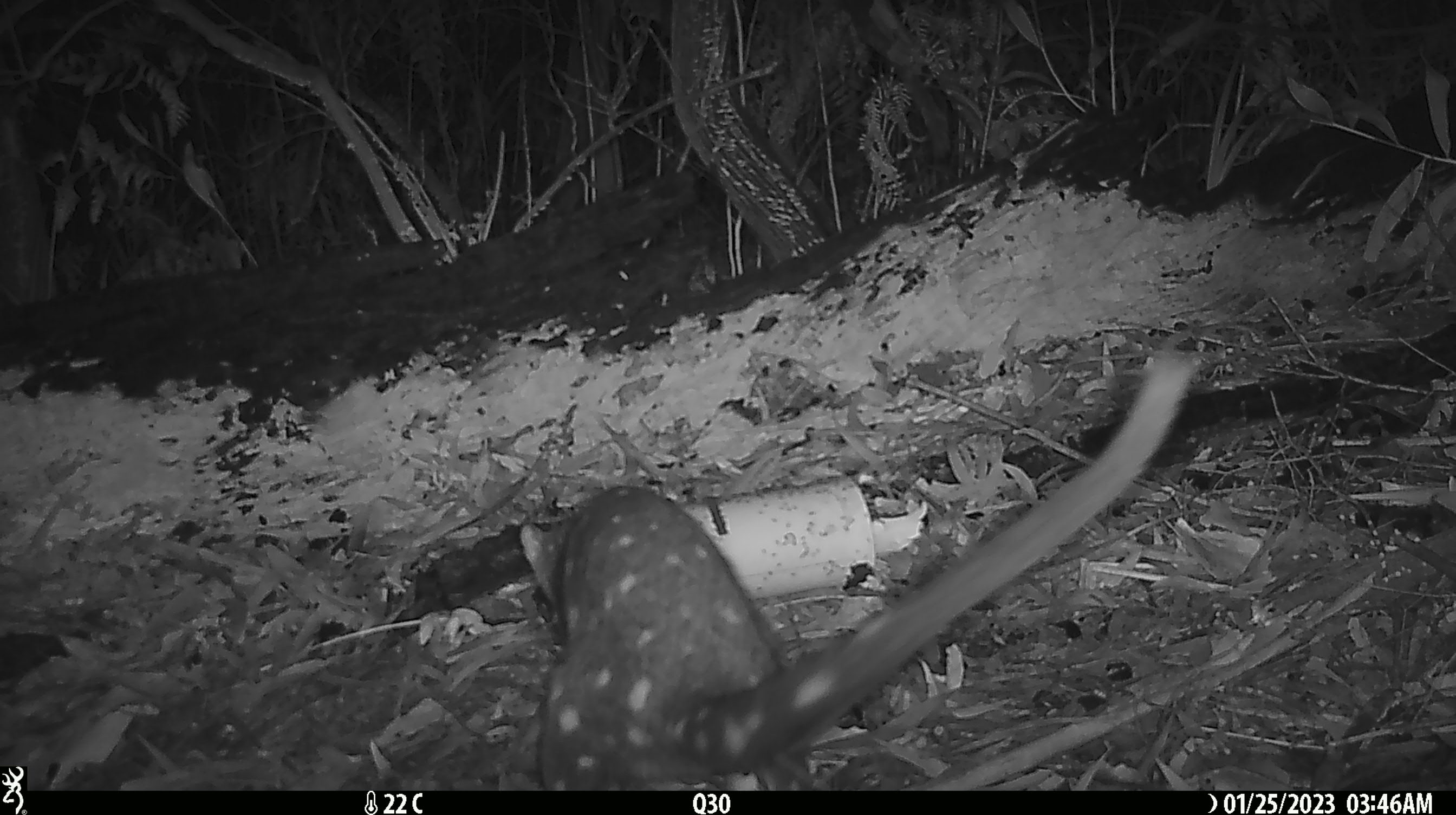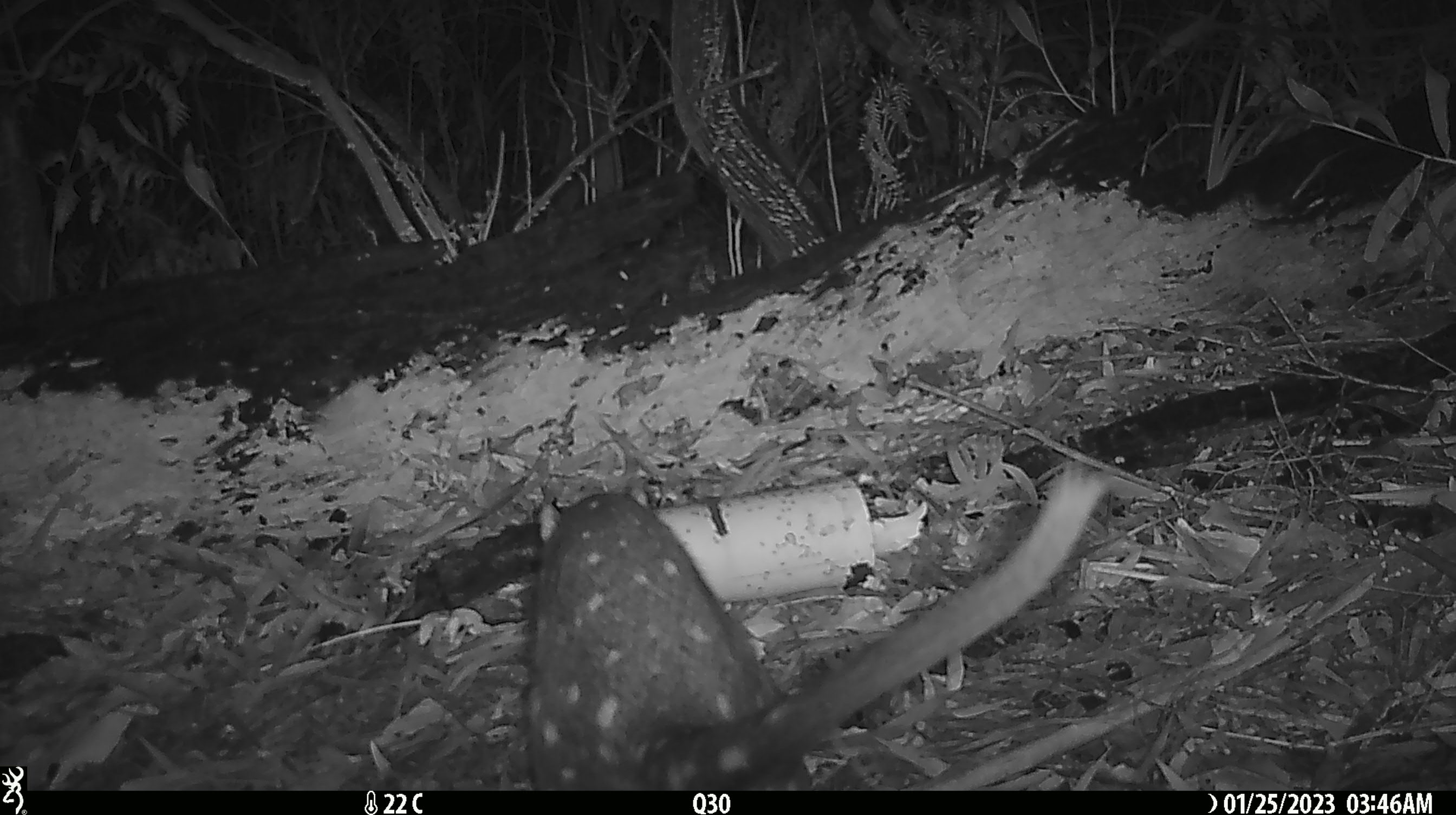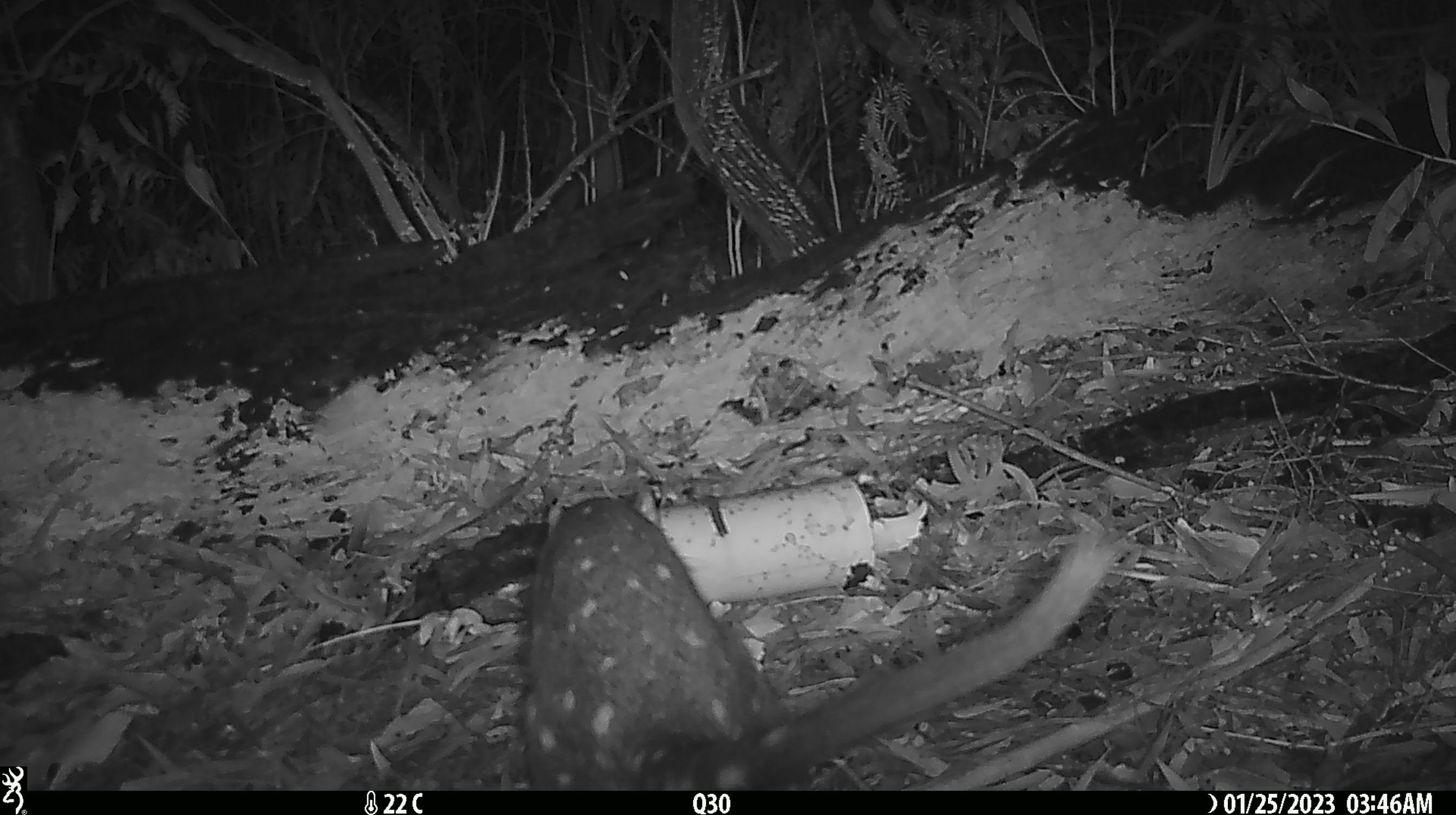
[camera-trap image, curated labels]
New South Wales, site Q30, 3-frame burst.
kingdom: Animalia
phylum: Chordata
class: Mammalia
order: Dasyuromorphia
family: Dasyuridae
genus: Dasyurus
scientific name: Dasyurus maculatus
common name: spotted-tailed quoll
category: quoll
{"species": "quoll (spotted-tailed quoll) (Dasyurus maculatus)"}